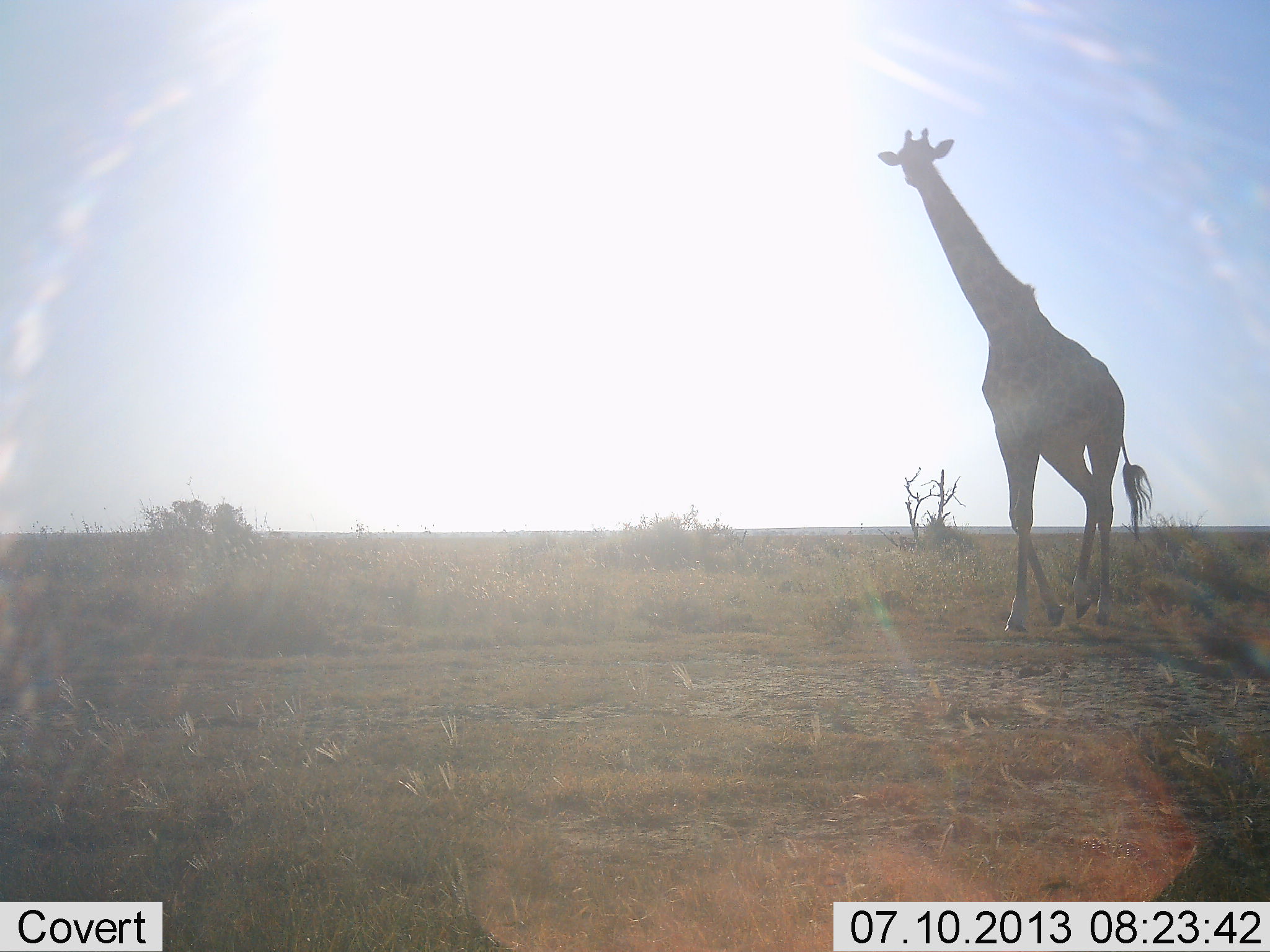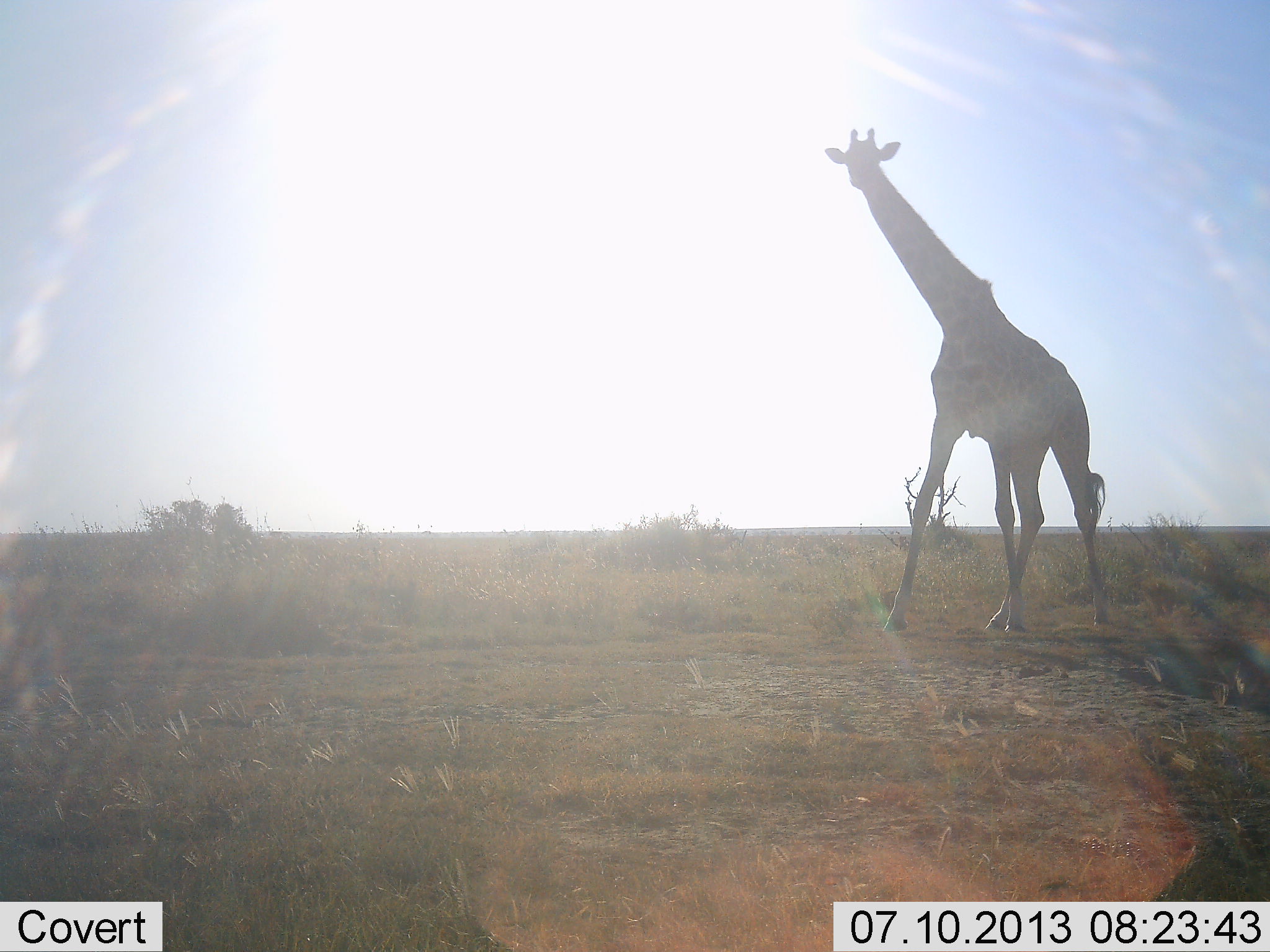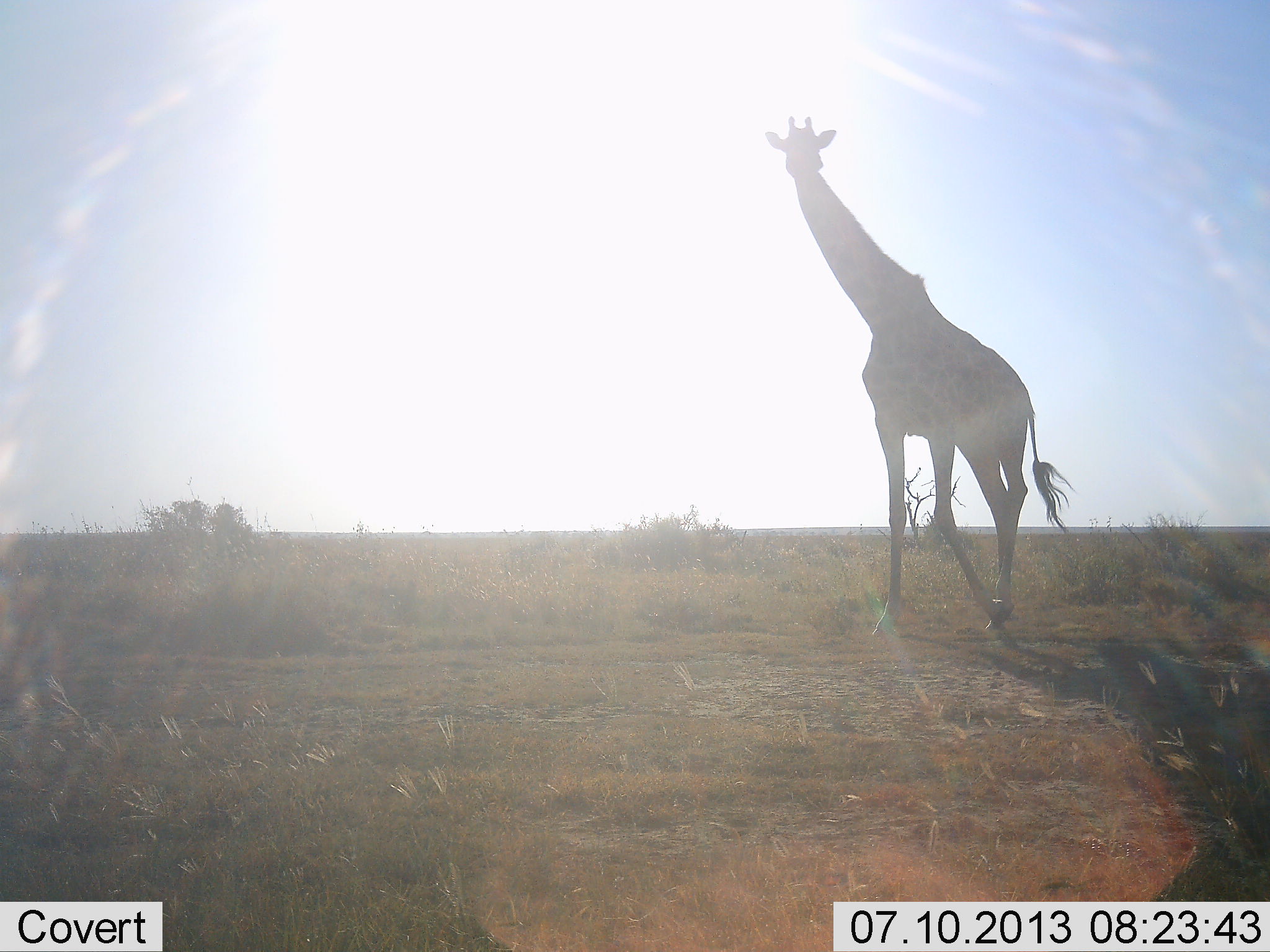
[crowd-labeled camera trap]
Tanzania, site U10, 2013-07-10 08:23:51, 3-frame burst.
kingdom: Animalia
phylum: Chordata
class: Mammalia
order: Artiodactyla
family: Giraffidae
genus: Giraffa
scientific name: Giraffa camelopardalis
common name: giraffe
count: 1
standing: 38%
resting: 5%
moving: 62%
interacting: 0%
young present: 0%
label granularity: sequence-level